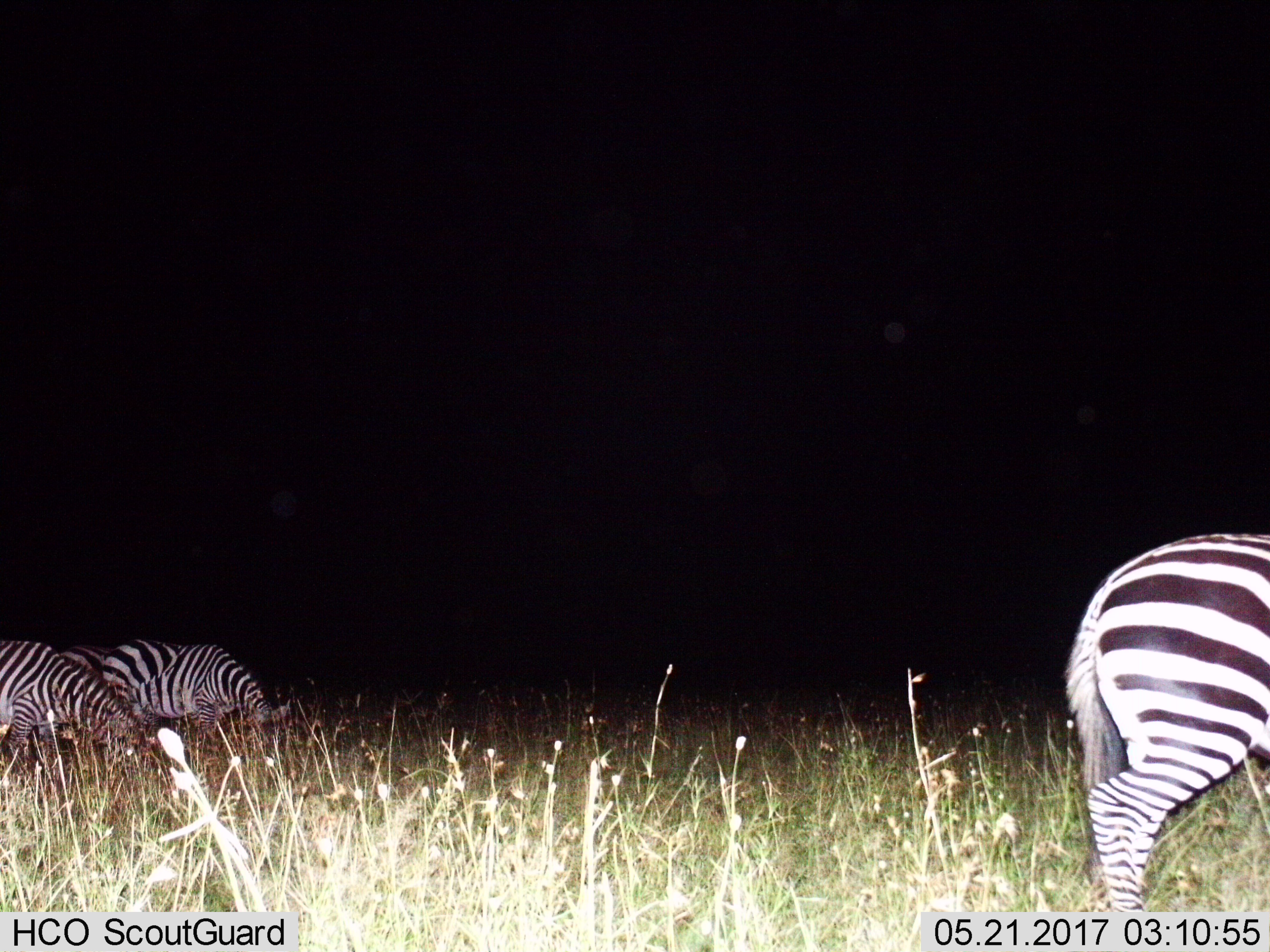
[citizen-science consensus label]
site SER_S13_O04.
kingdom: Animalia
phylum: Chordata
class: Mammalia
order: Perissodactyla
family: Equidae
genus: Equus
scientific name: Equus quagga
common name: plains zebra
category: zebraplains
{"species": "zebraplains (plains zebra) (Equus quagga)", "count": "3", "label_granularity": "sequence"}